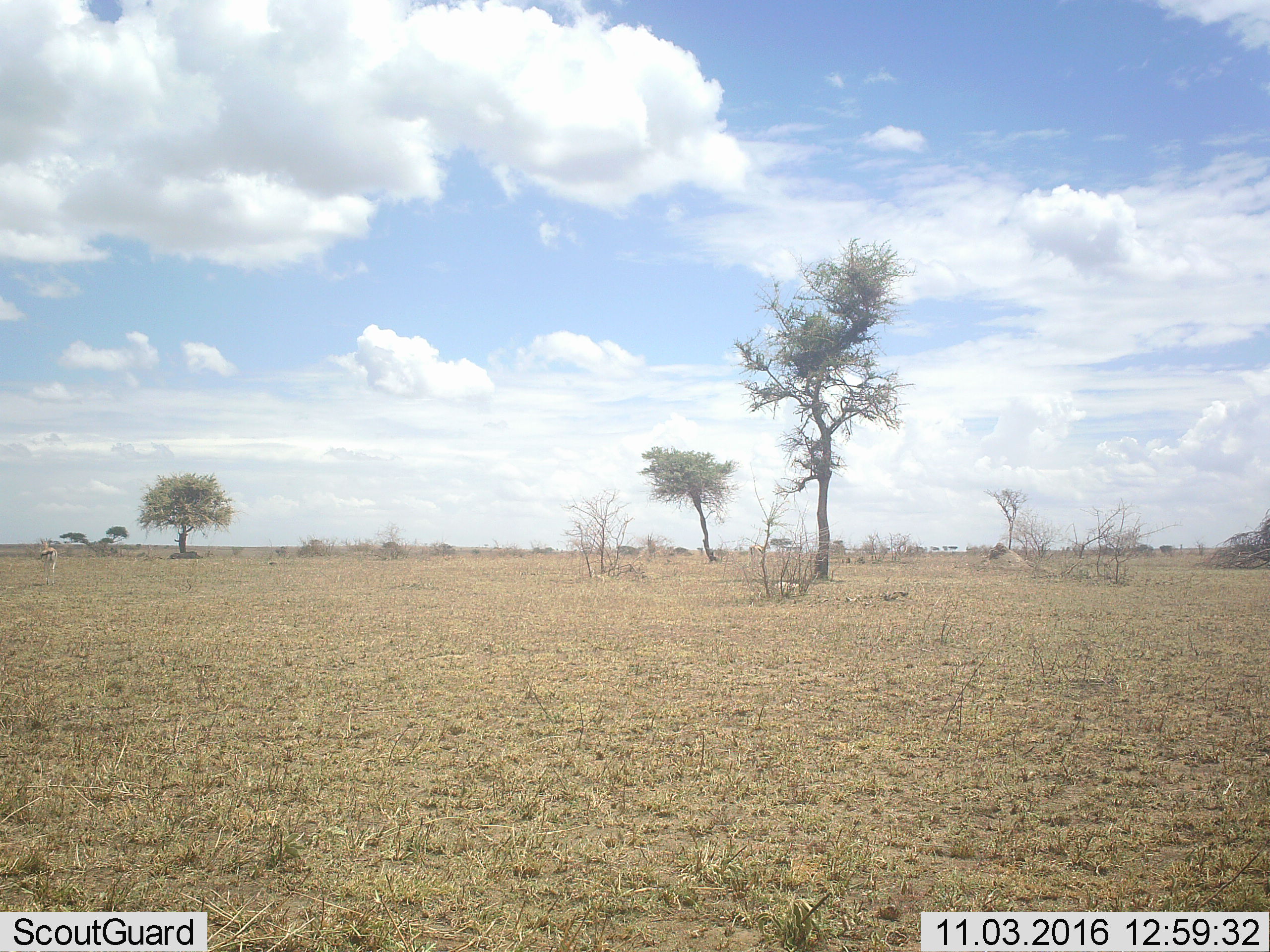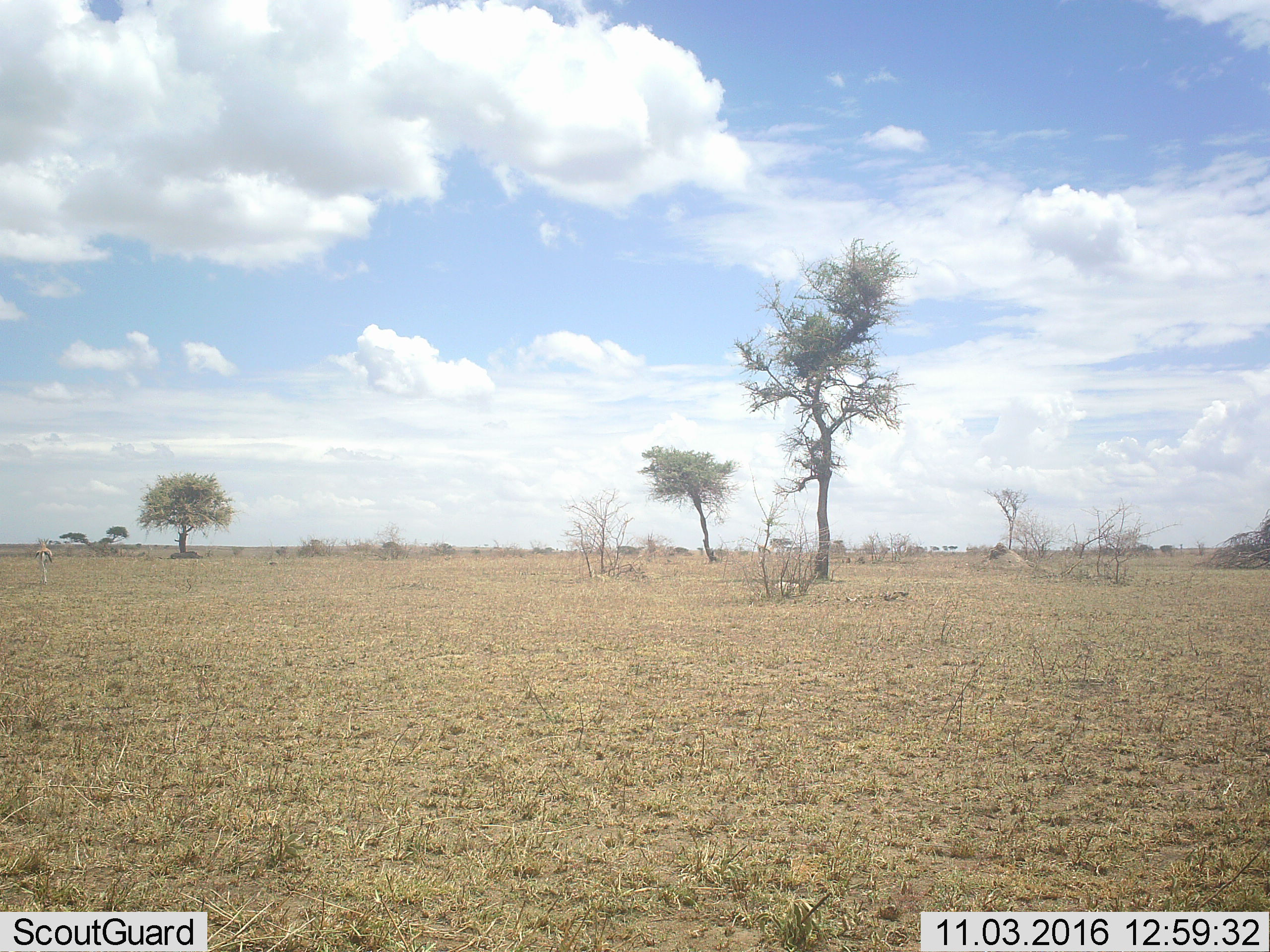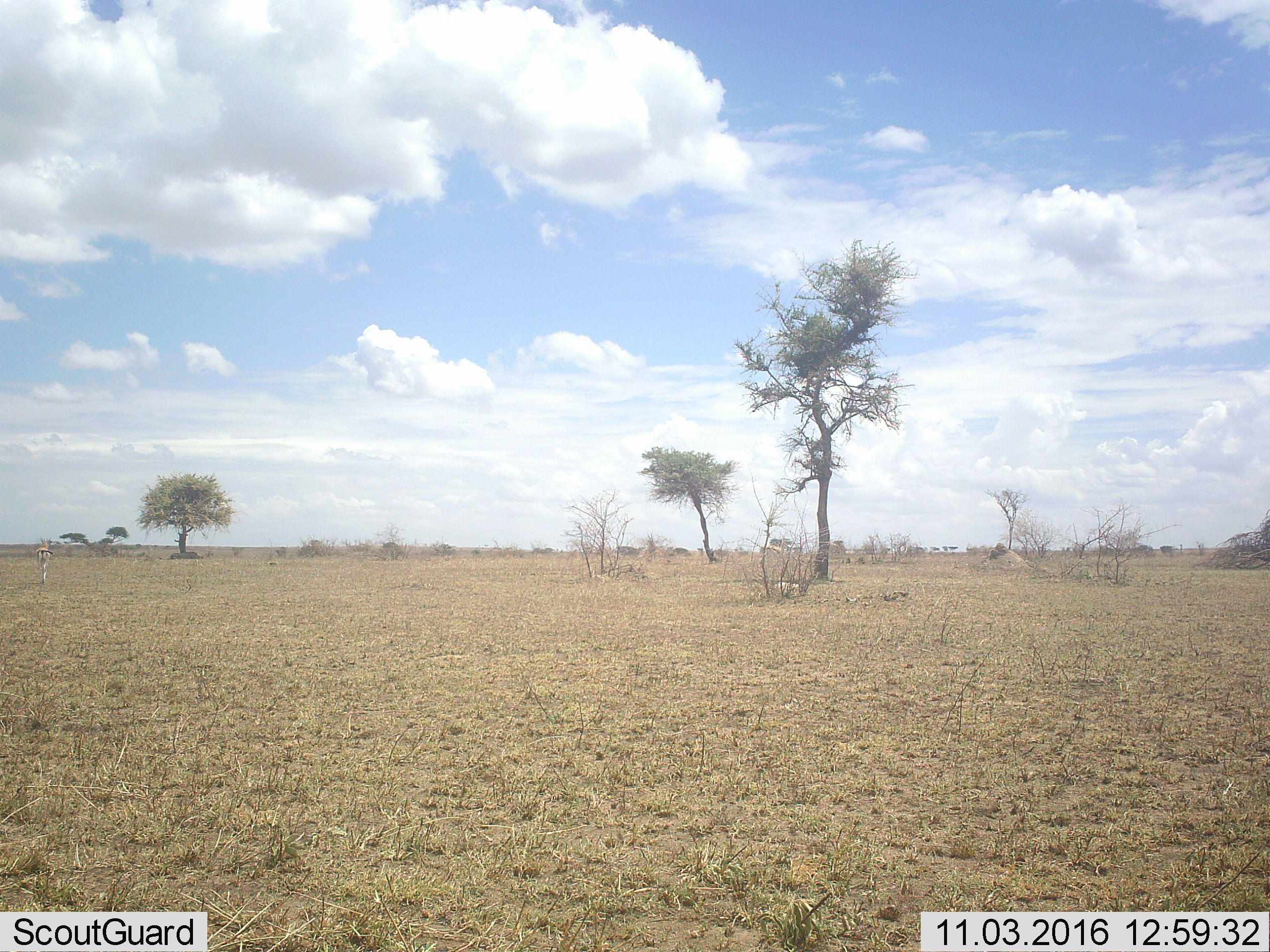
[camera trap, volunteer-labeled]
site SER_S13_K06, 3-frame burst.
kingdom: Animalia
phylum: Chordata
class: Mammalia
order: Artiodactyla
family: Bovidae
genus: Eudorcas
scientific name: Eudorcas thomsonii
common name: thomson's gazelle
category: gazellethomsons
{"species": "gazellethomsons (thomson's gazelle) (Eudorcas thomsonii)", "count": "2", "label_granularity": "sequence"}